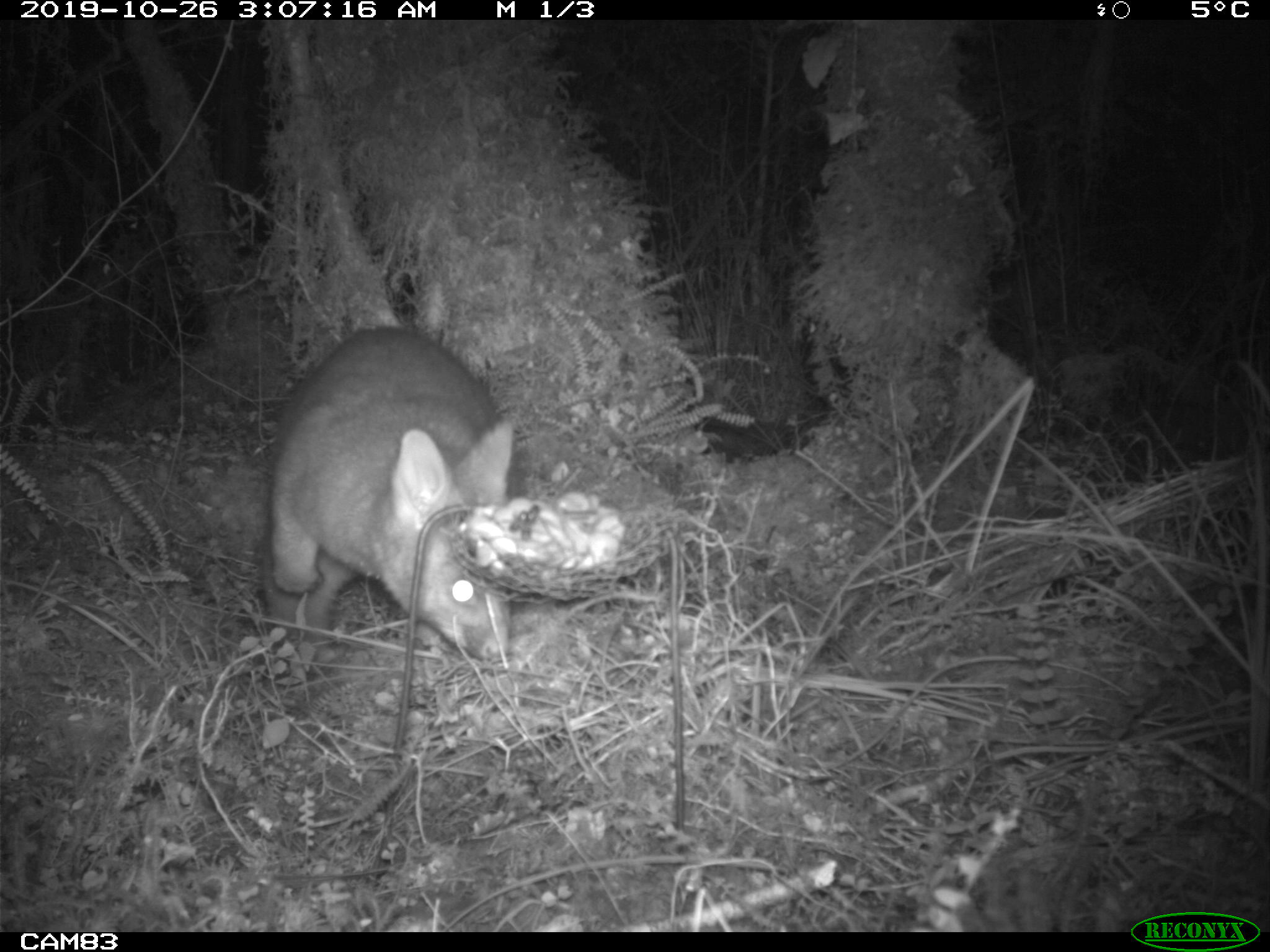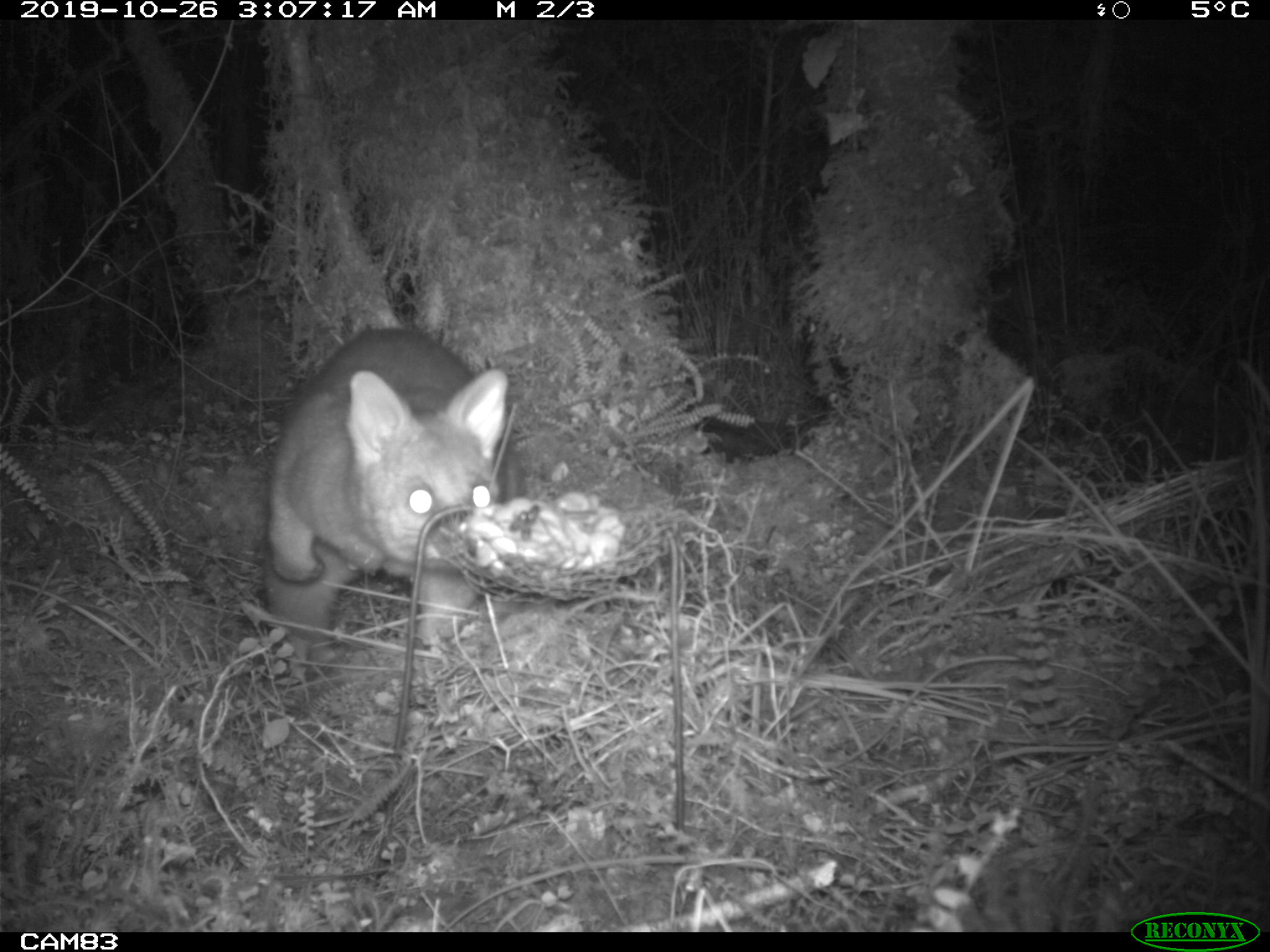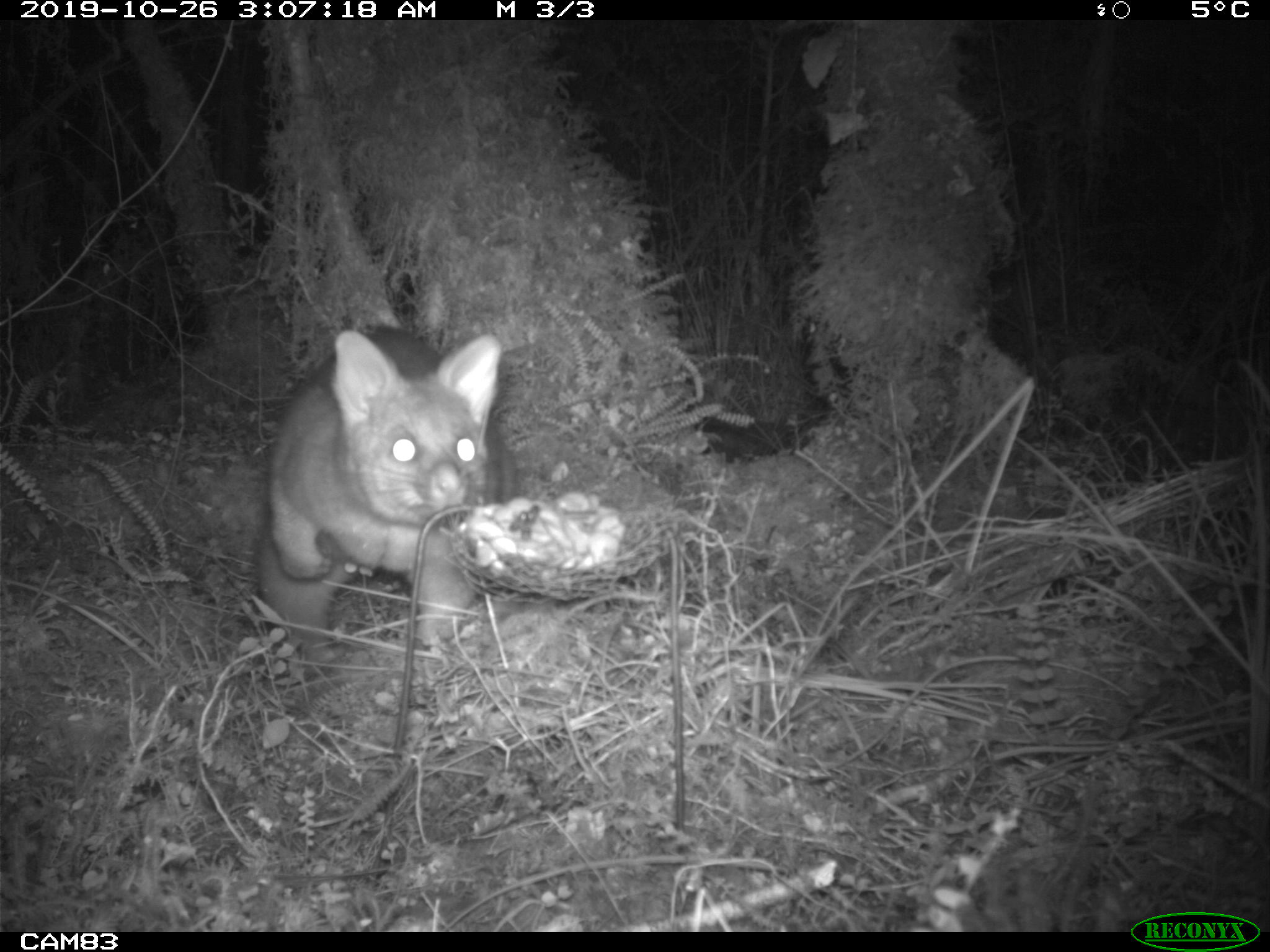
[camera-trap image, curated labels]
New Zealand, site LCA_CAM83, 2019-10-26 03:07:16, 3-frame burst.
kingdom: Animalia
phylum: Chordata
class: Mammalia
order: Diprotodontia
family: Phalangeridae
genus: Trichosurus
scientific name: Trichosurus vulpecula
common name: common brushtail possum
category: possum